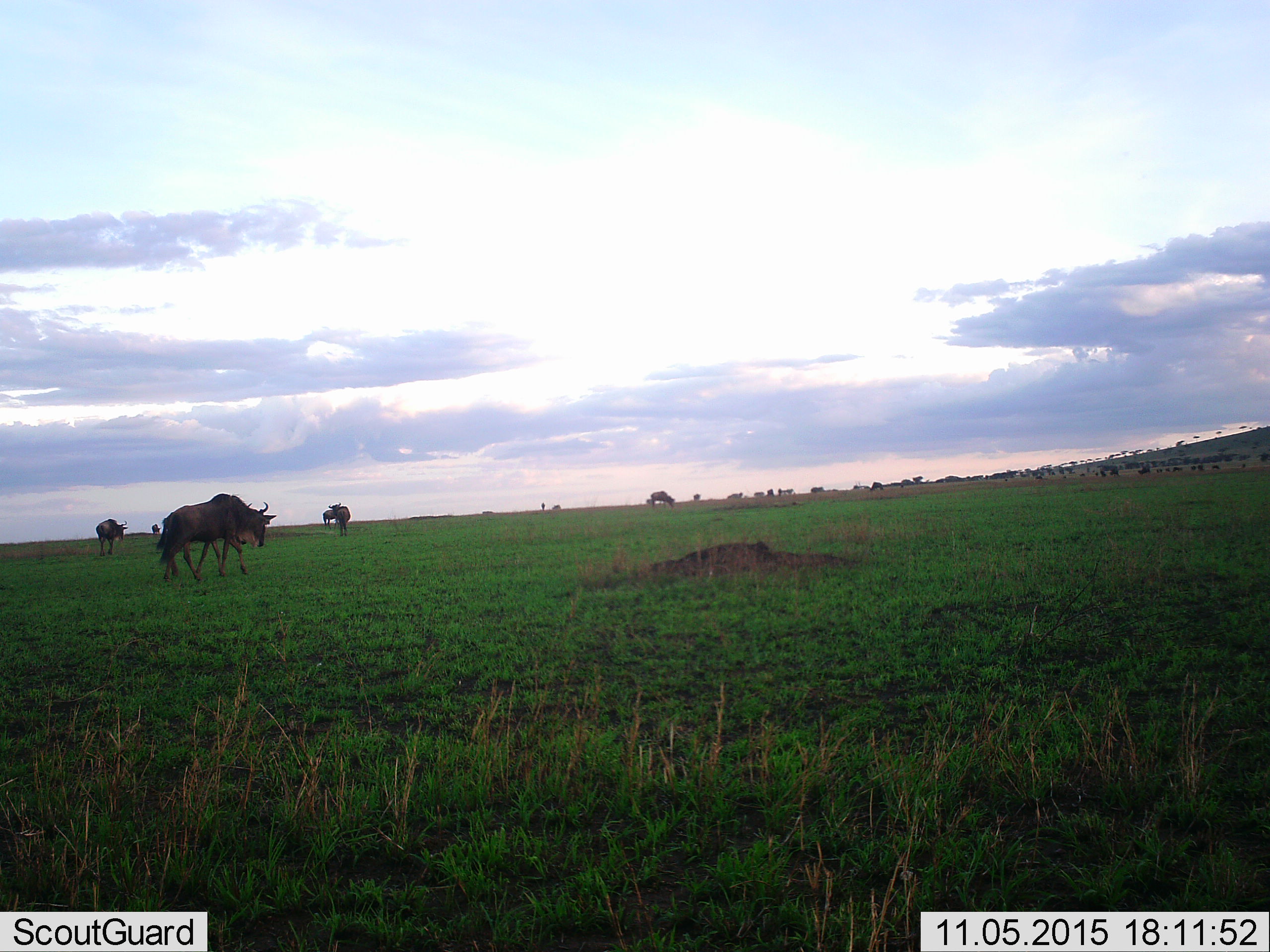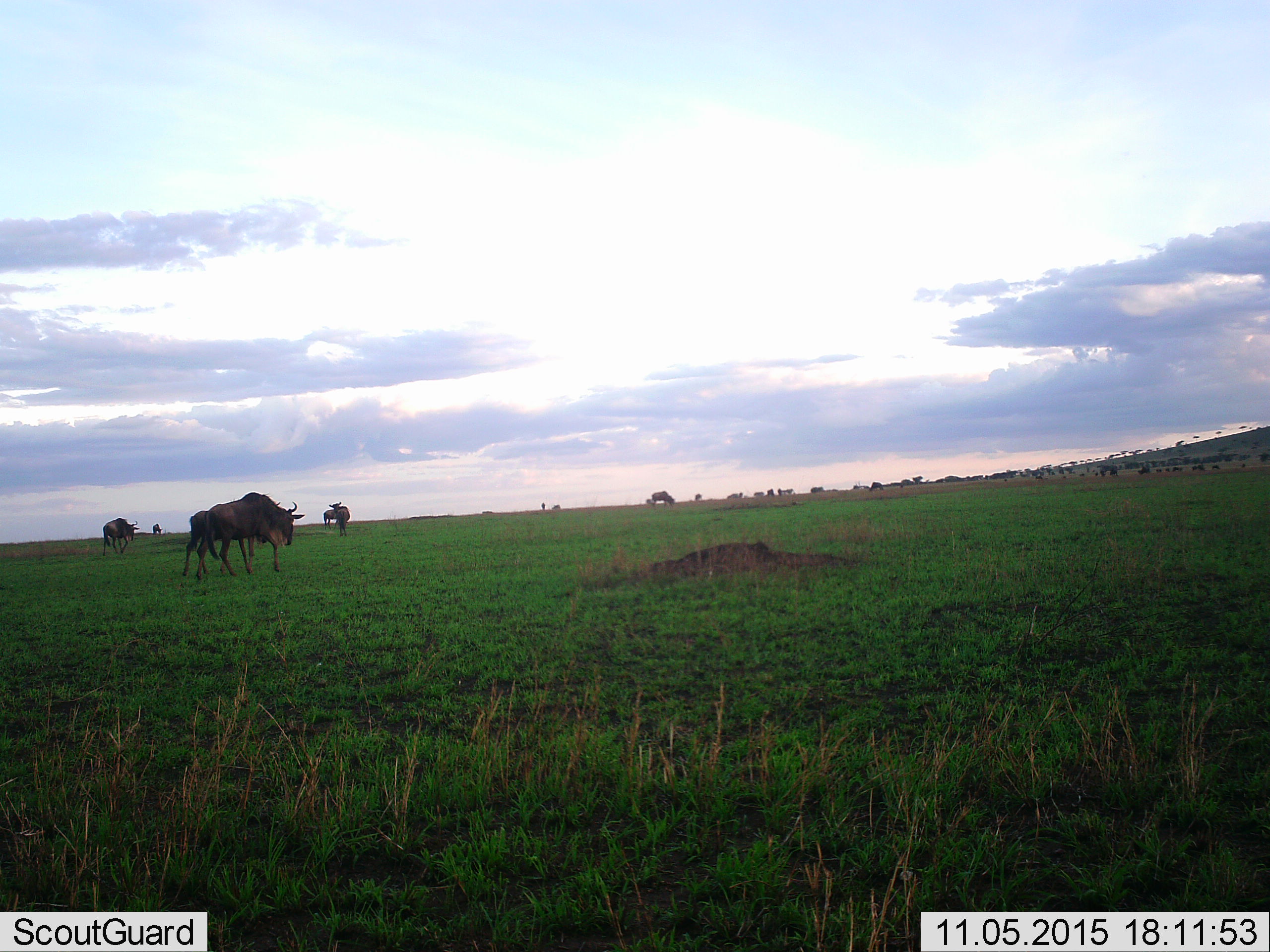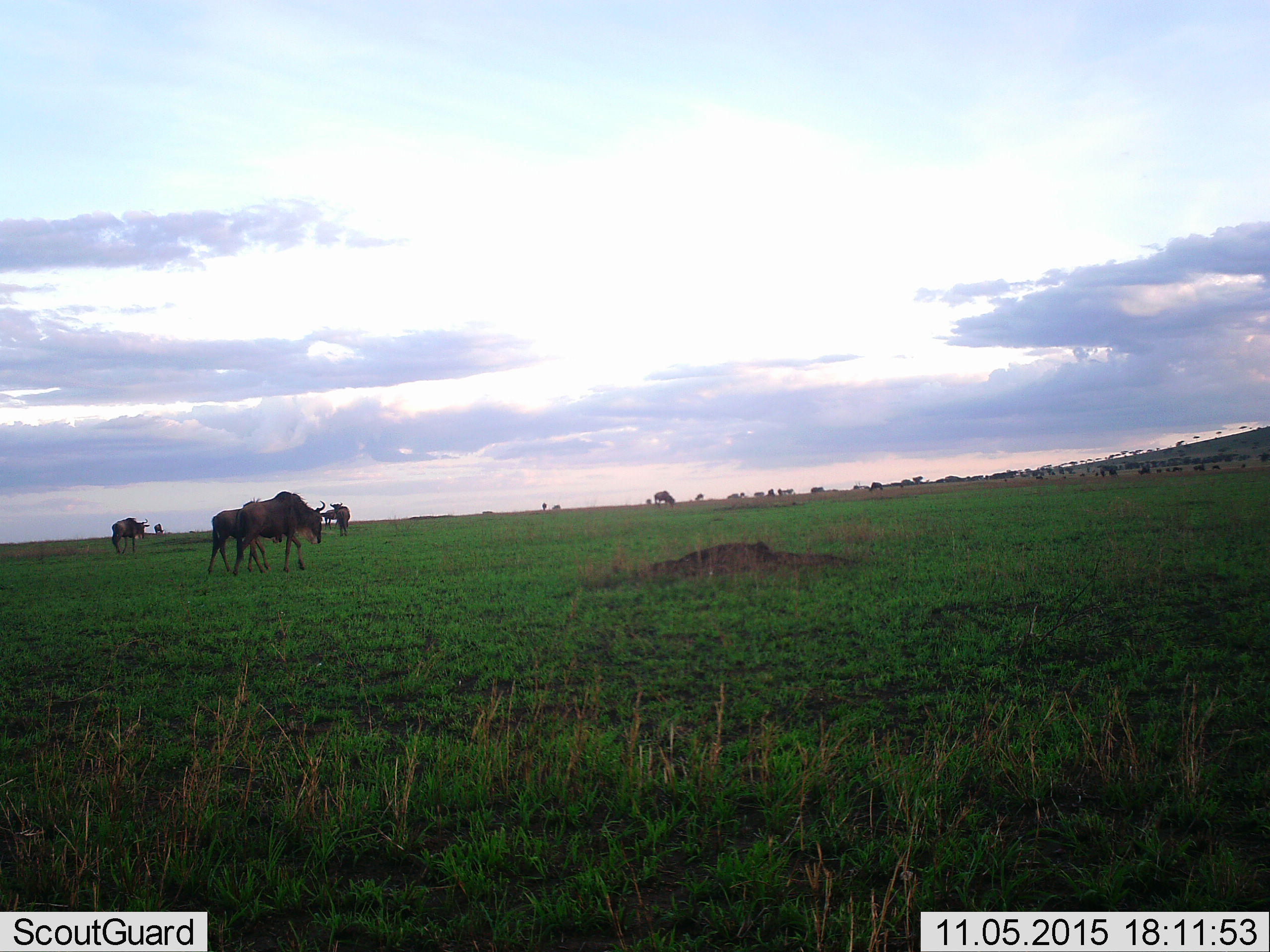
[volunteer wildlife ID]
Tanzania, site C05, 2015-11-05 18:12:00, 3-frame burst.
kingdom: Animalia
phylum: Chordata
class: Mammalia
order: Artiodactyla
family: Bovidae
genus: Connochaetes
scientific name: Connochaetes taurinus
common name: blue wildebeest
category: wildebeest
Wildebeest (blue wildebeest) (Connochaetes taurinus), count 11-50. Behavior (volunteer vote fractions): standing 57%, resting 7%, moving 57%, interacting 0%. Young present (vote fraction): 21%. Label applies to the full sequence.